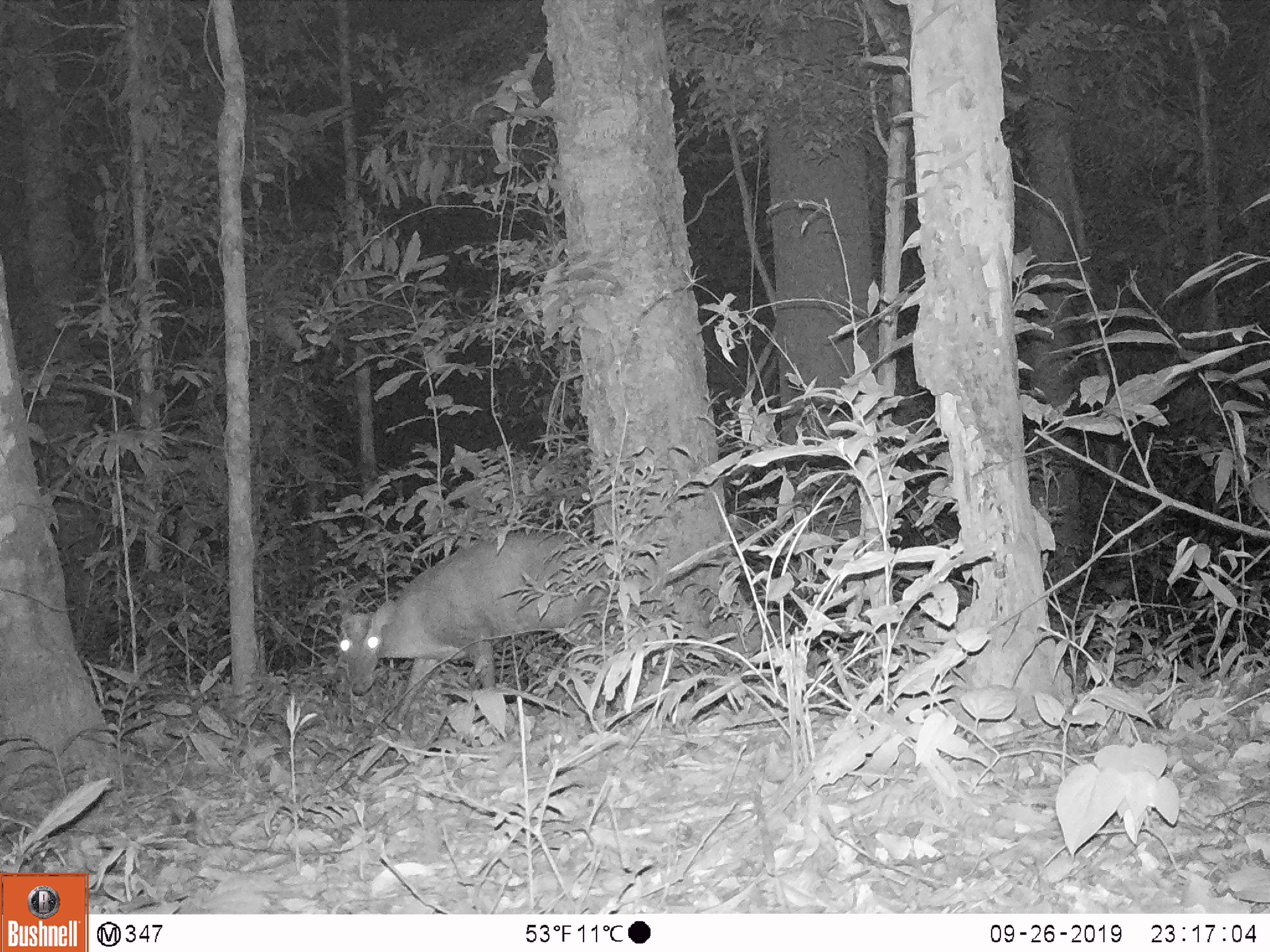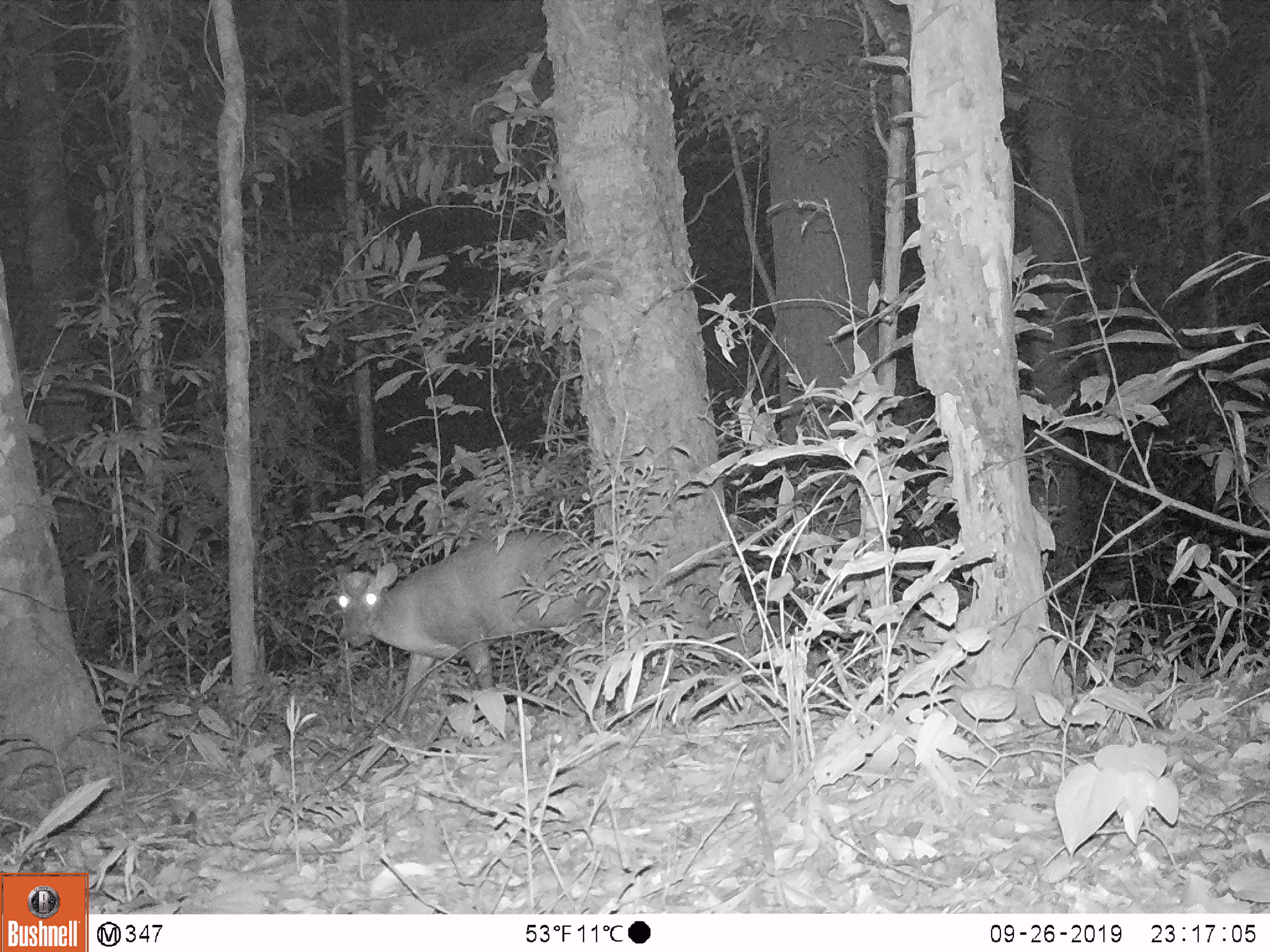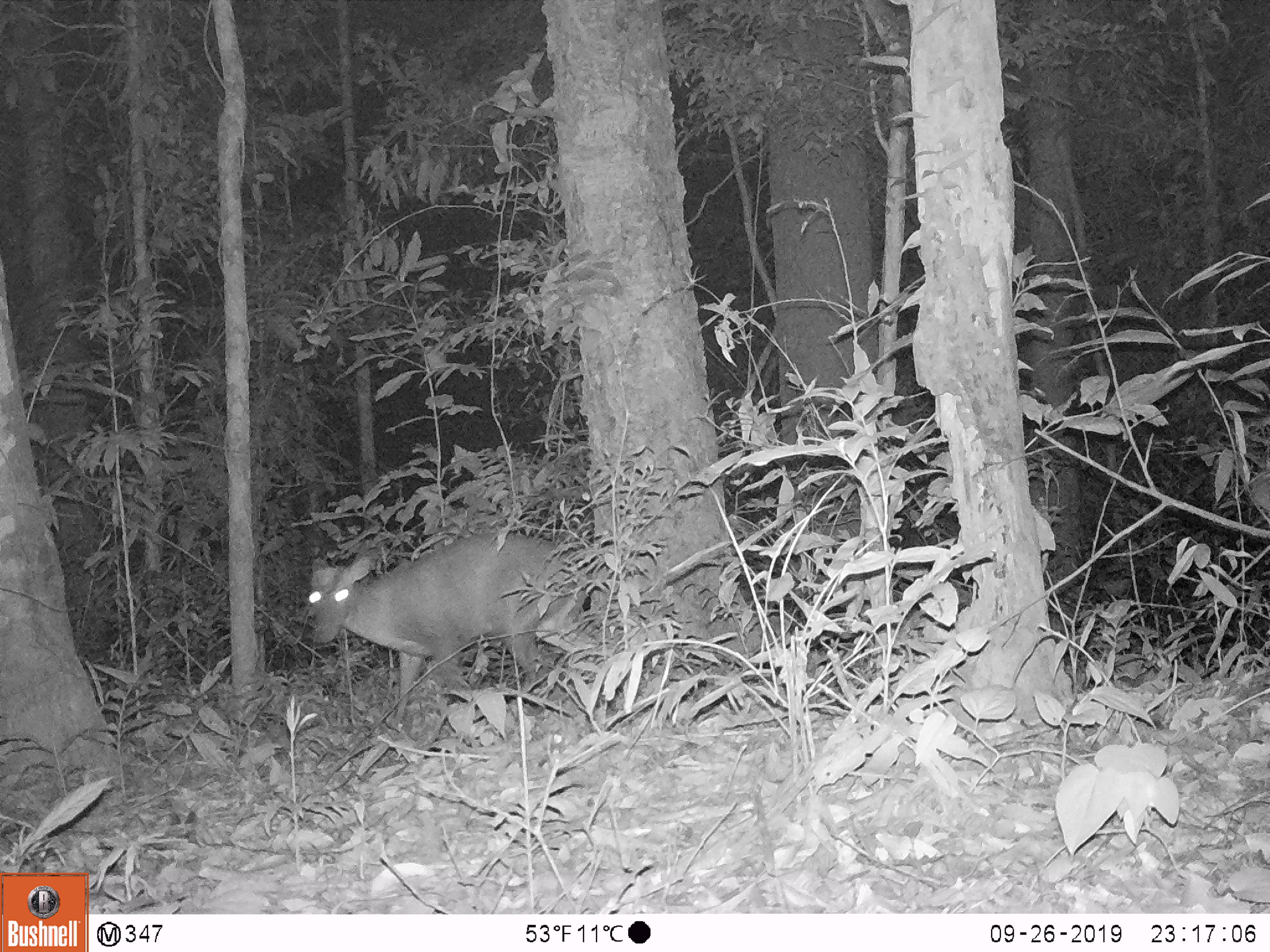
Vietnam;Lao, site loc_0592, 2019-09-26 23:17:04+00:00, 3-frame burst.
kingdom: Animalia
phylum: Chordata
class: Mammalia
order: Artiodactyla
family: Cervidae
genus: Muntiacus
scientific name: Muntiacus rooseveltorum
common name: roosevelt's muntjac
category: roosevelts muntjac group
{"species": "roosevelts muntjac group (roosevelt's muntjac) (Muntiacus rooseveltorum)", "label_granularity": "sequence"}